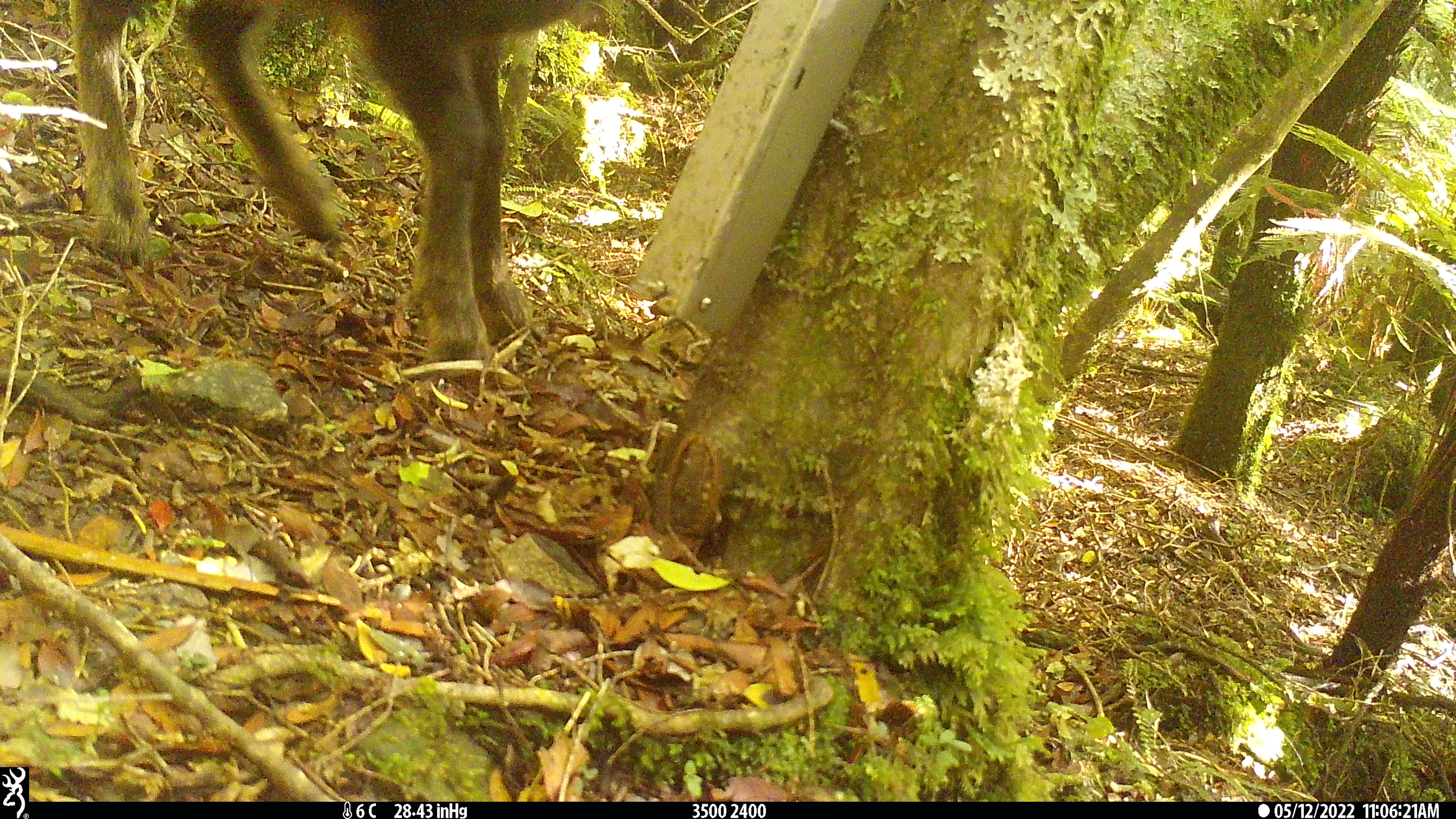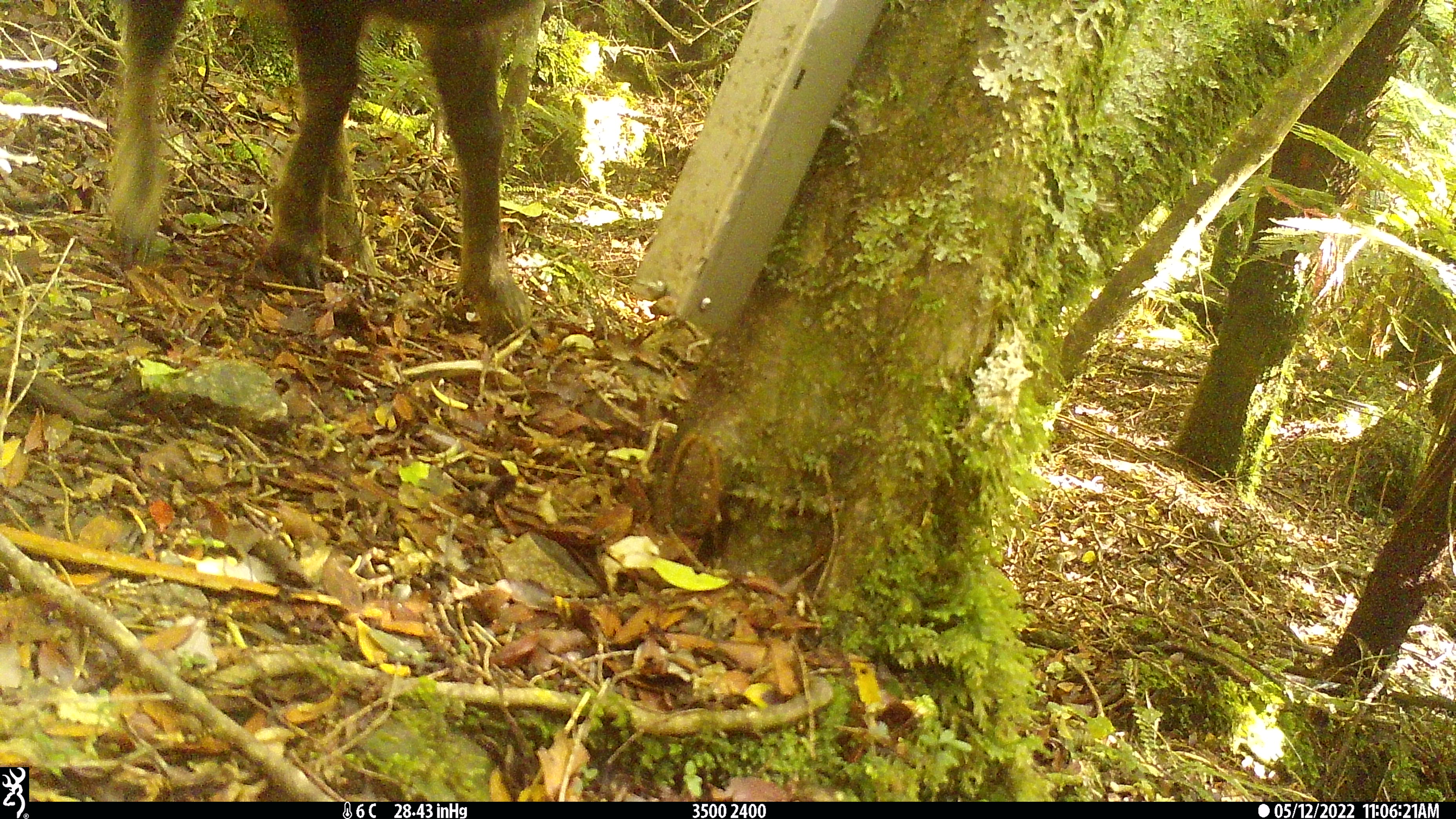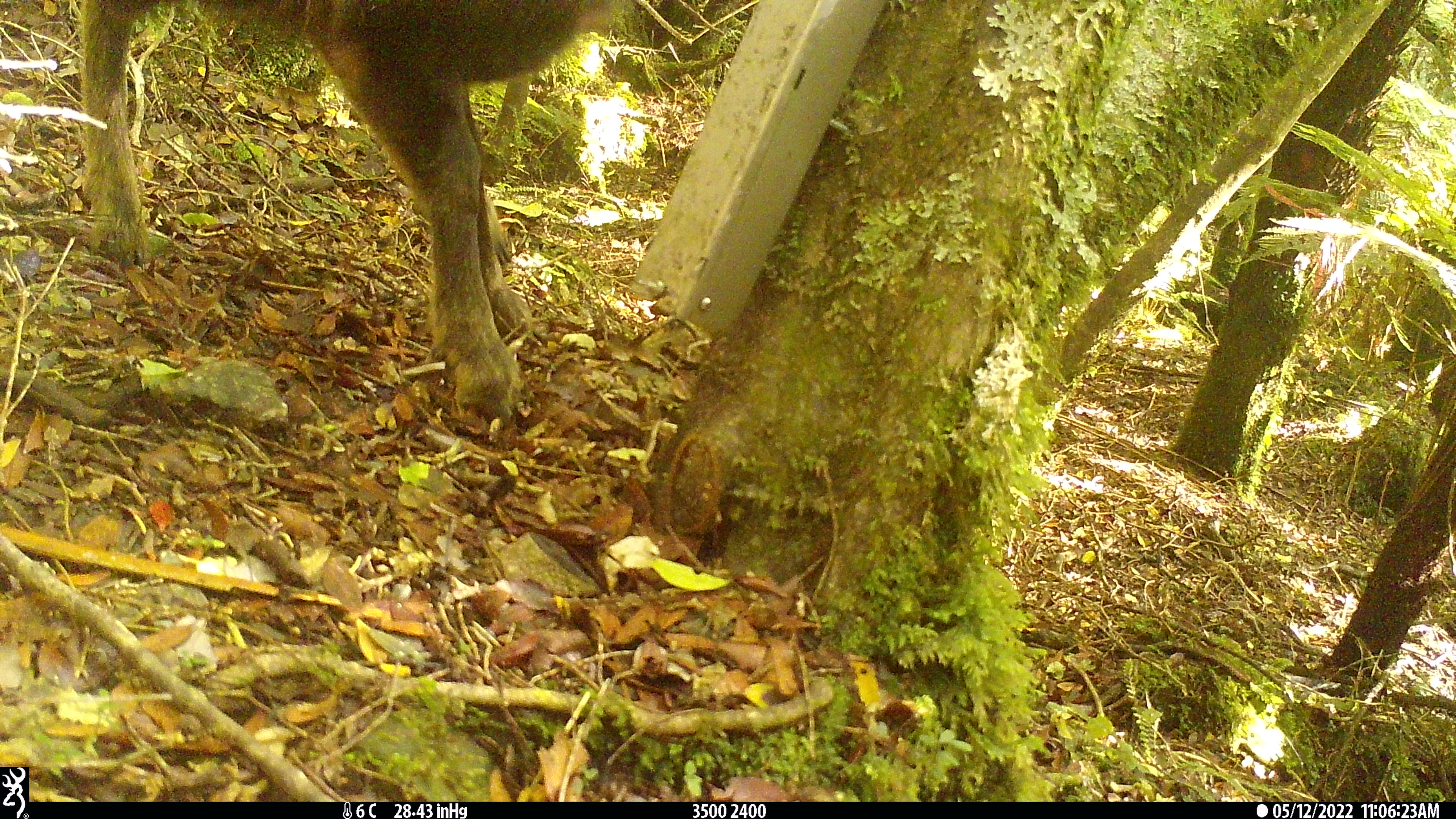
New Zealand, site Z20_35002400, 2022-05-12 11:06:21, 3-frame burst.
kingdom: Animalia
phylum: Chordata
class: Mammalia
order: Artiodactyla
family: Bovidae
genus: Rupicapra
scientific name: Rupicapra rupicapra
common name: alpine chamois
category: chamois